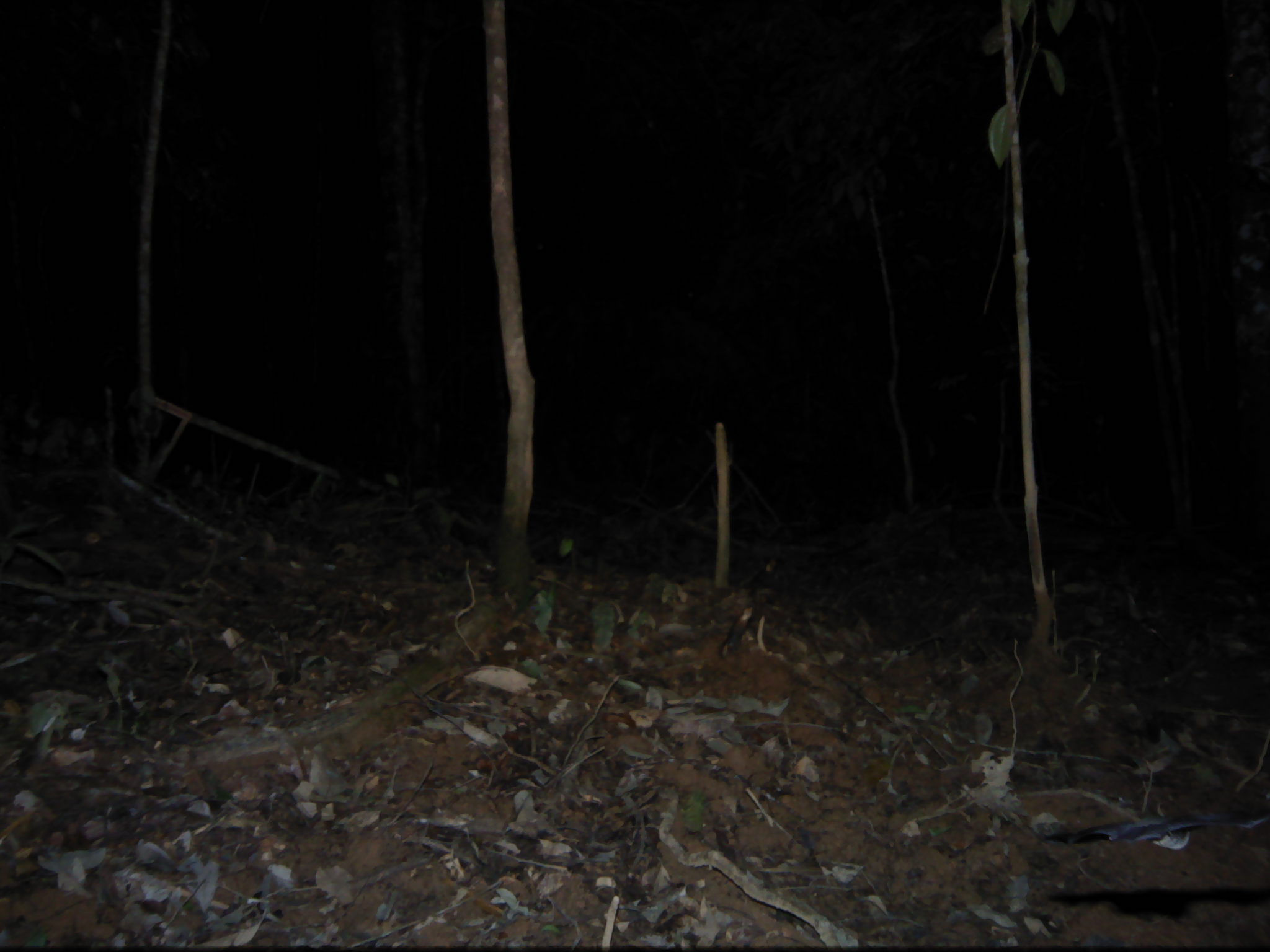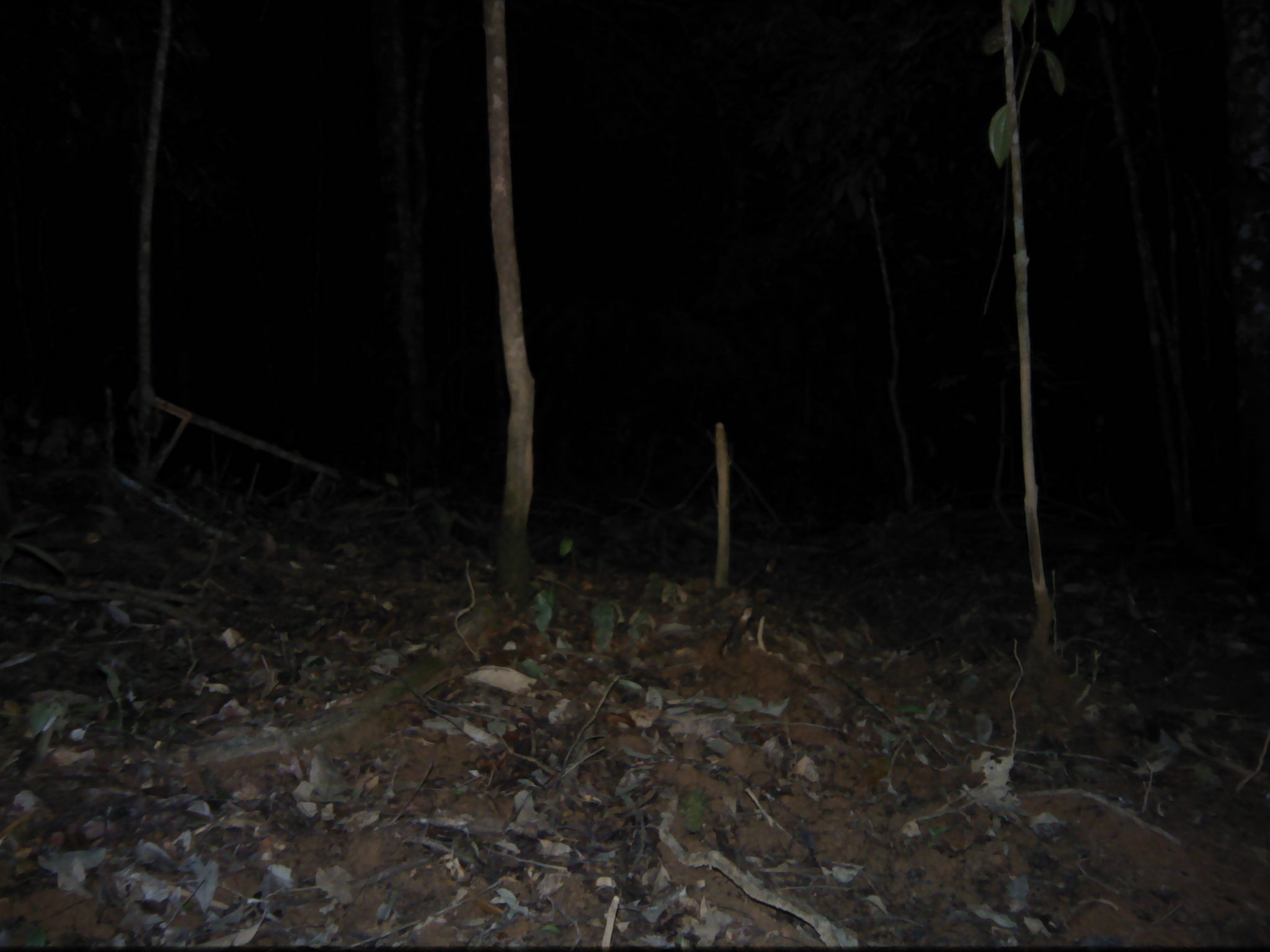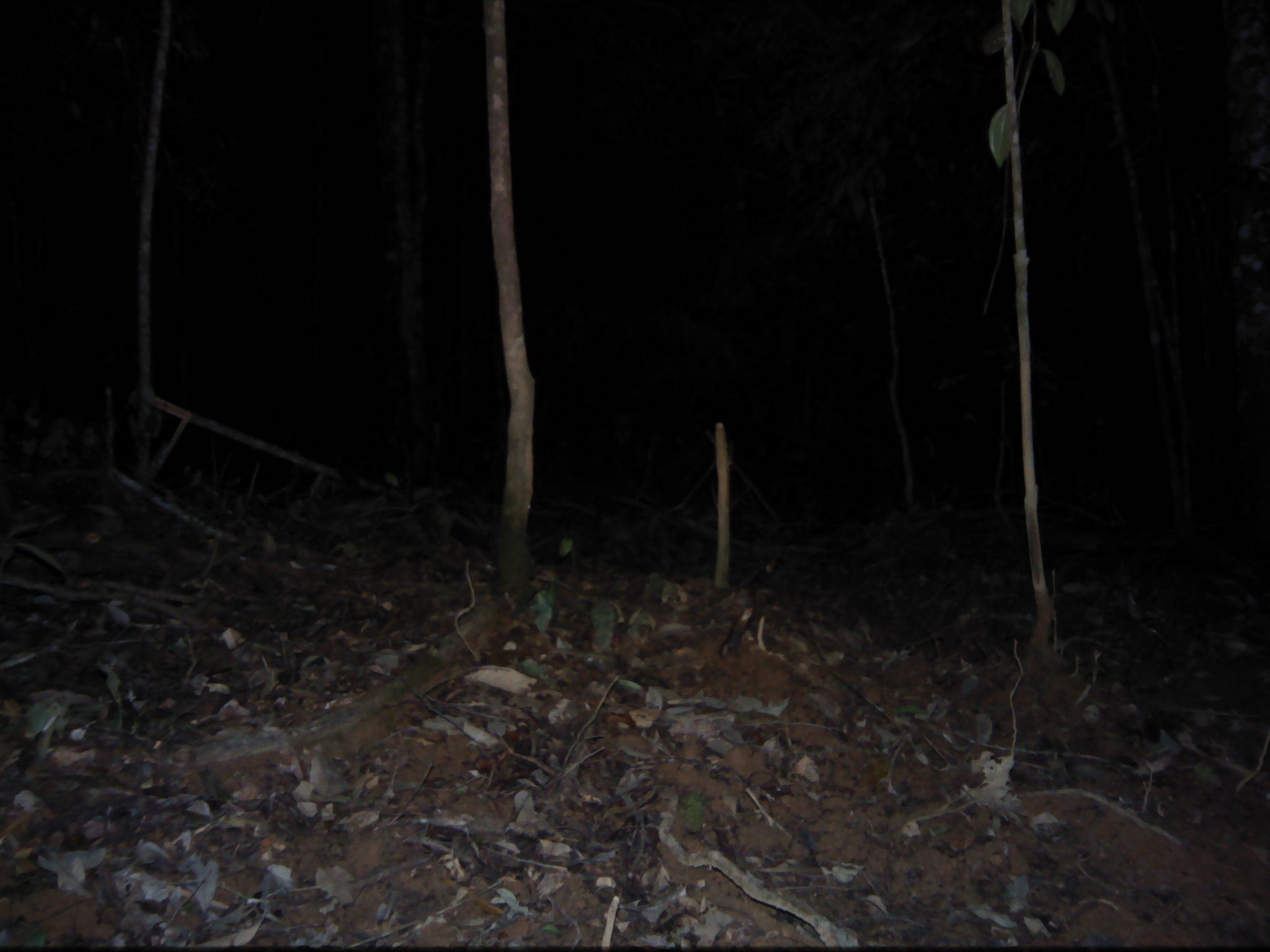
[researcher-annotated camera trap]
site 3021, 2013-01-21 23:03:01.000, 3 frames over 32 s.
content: unidentified animal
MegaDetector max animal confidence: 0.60